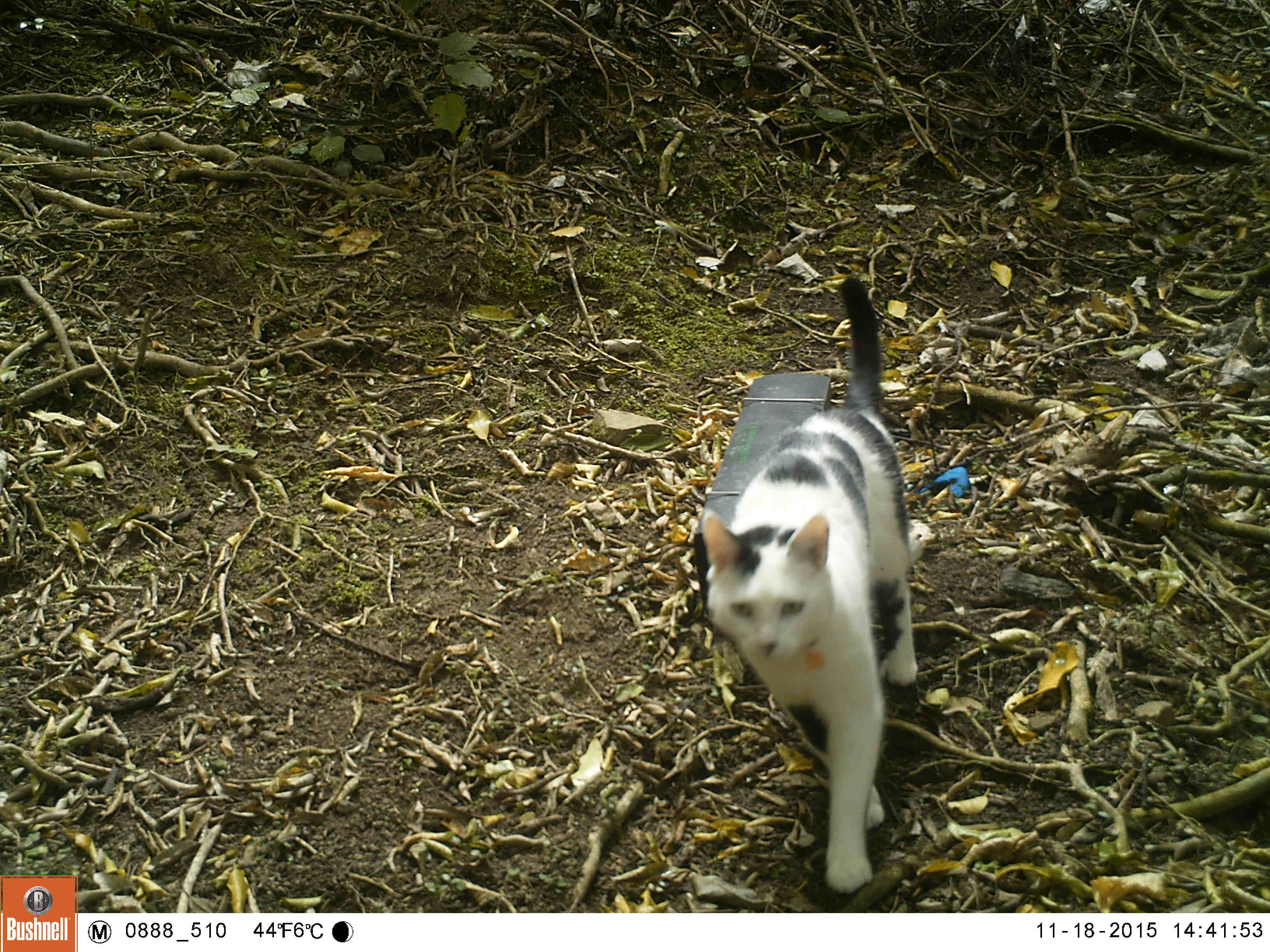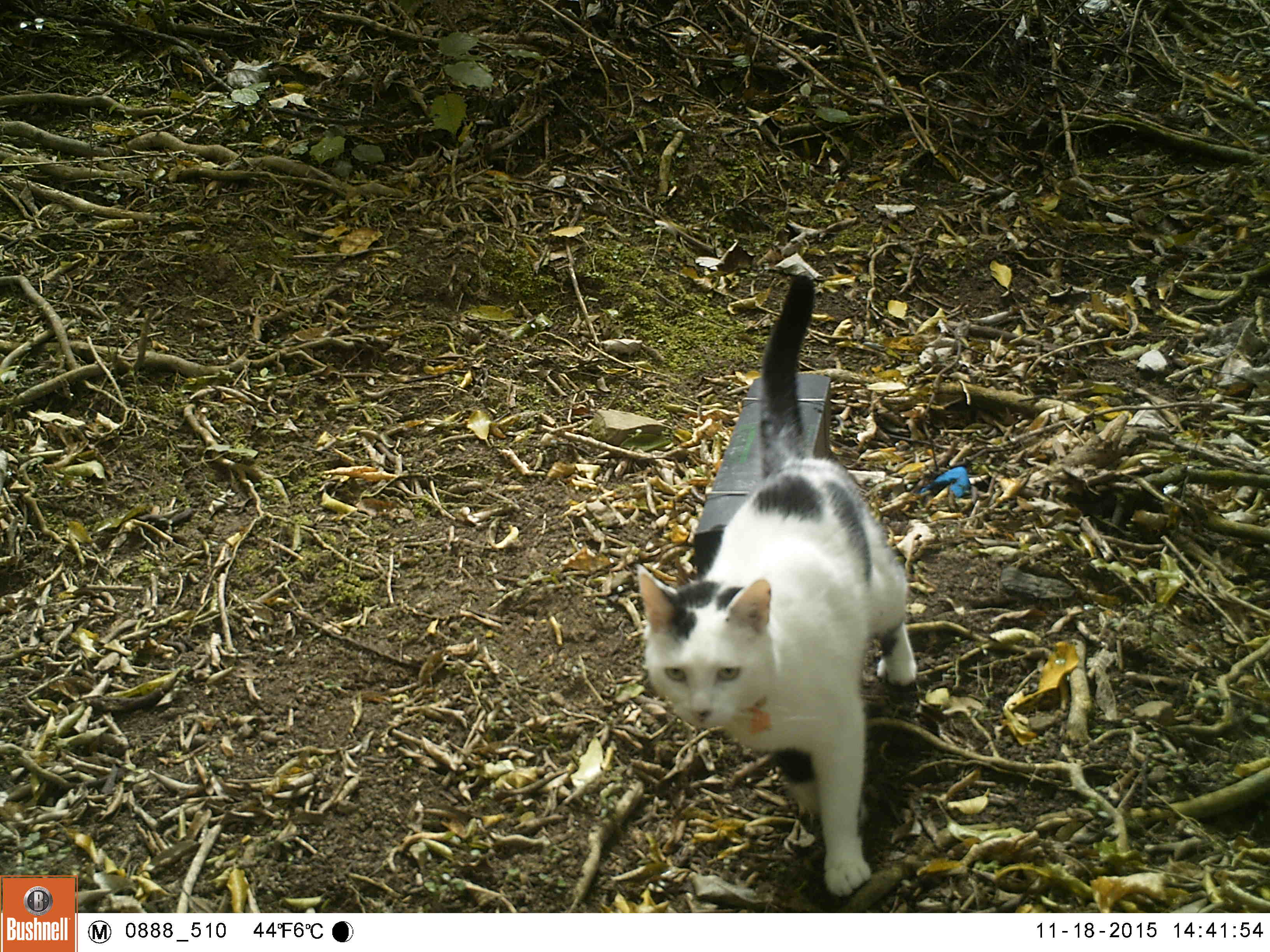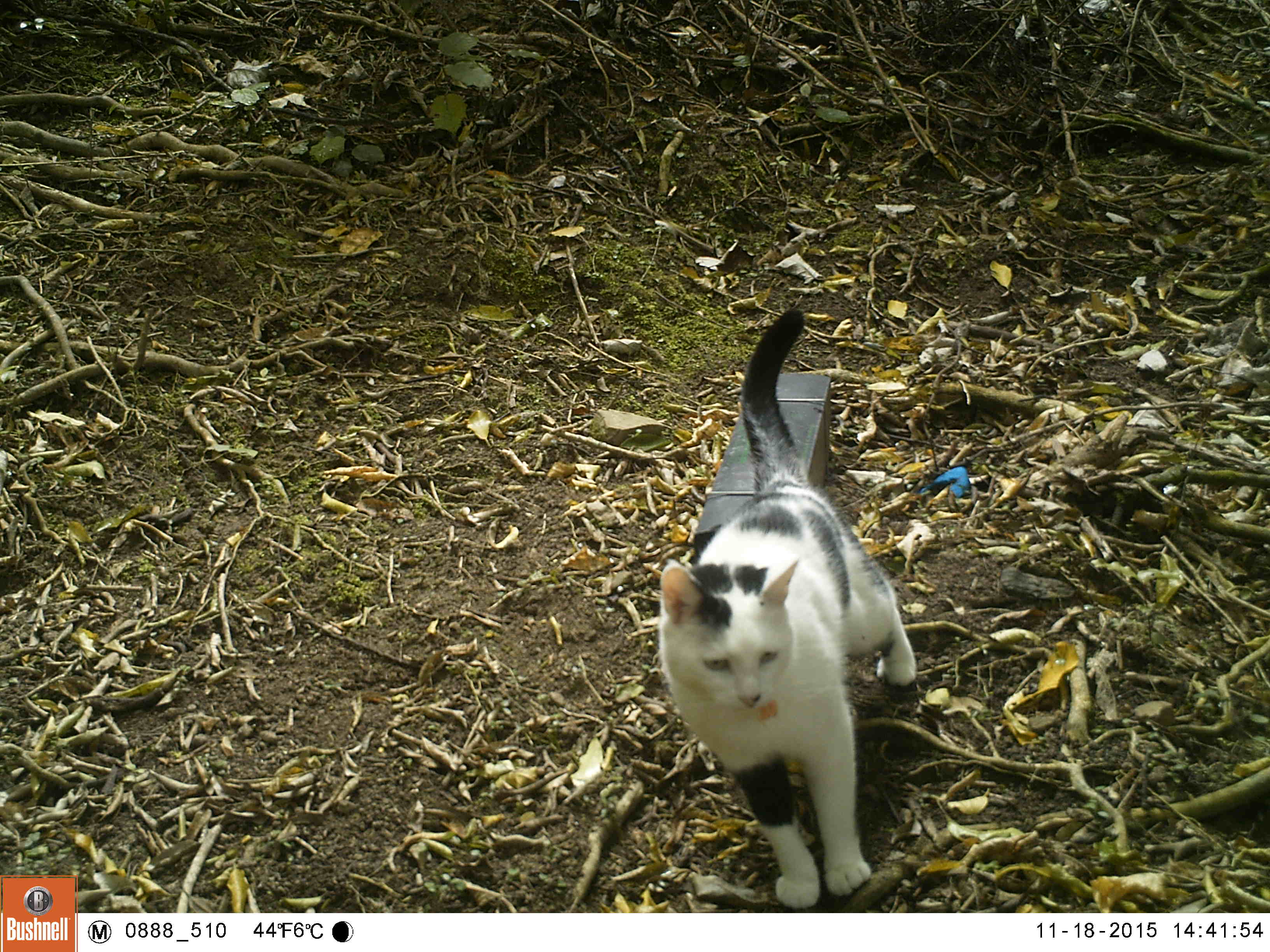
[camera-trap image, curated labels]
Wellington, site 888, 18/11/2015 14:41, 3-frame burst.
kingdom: Animalia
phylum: Chordata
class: Mammalia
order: Carnivora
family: Felidae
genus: Felis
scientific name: Felis catus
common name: cat